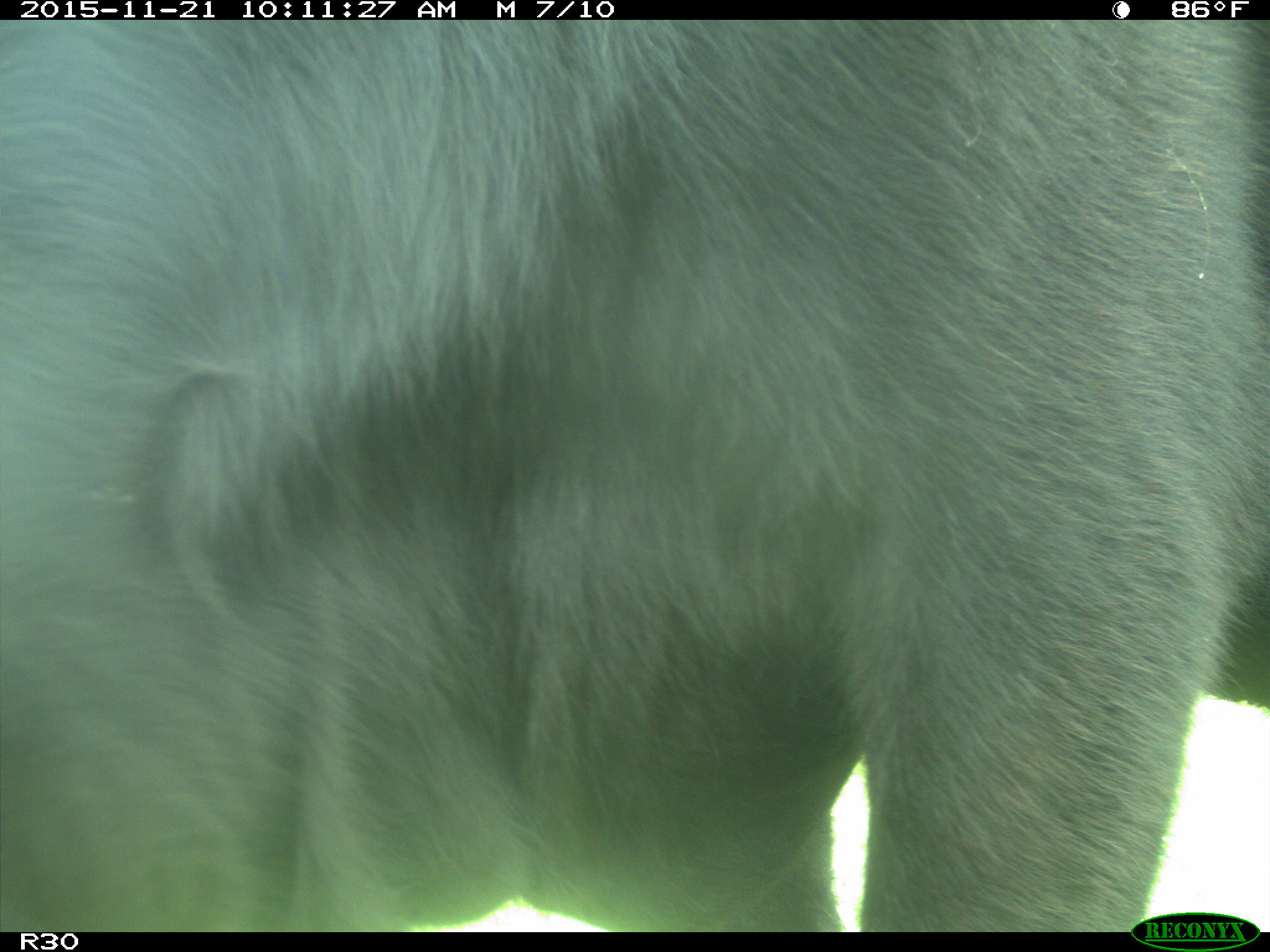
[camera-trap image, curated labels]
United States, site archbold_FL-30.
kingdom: Animalia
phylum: Chordata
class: Mammalia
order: Artiodactyla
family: Bovidae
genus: Bos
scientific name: Bos taurus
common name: domestic cow